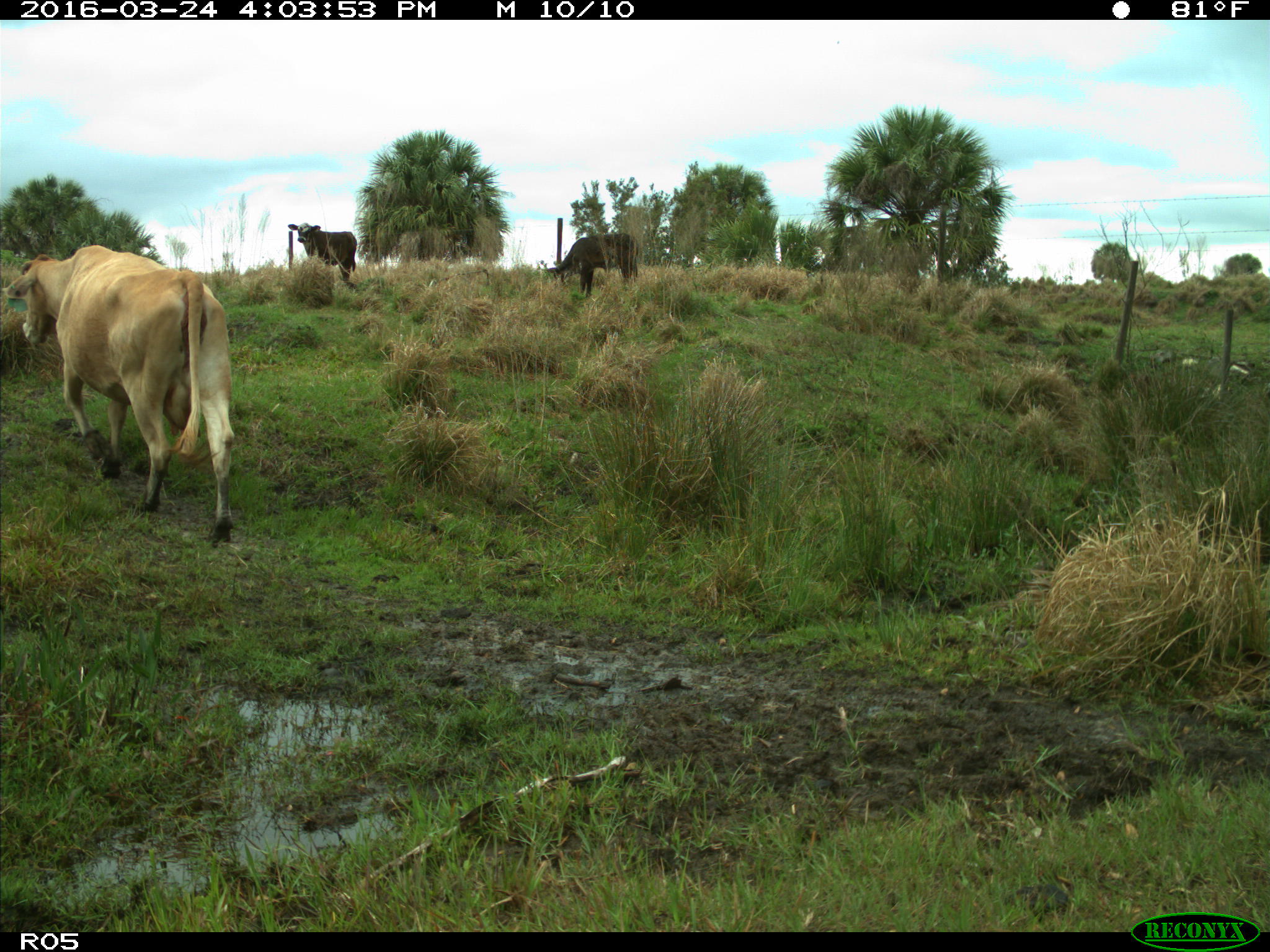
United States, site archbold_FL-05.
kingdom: Animalia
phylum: Chordata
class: Mammalia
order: Artiodactyla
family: Bovidae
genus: Bos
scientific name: Bos taurus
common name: domestic cow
Bos taurus (domestic cow).